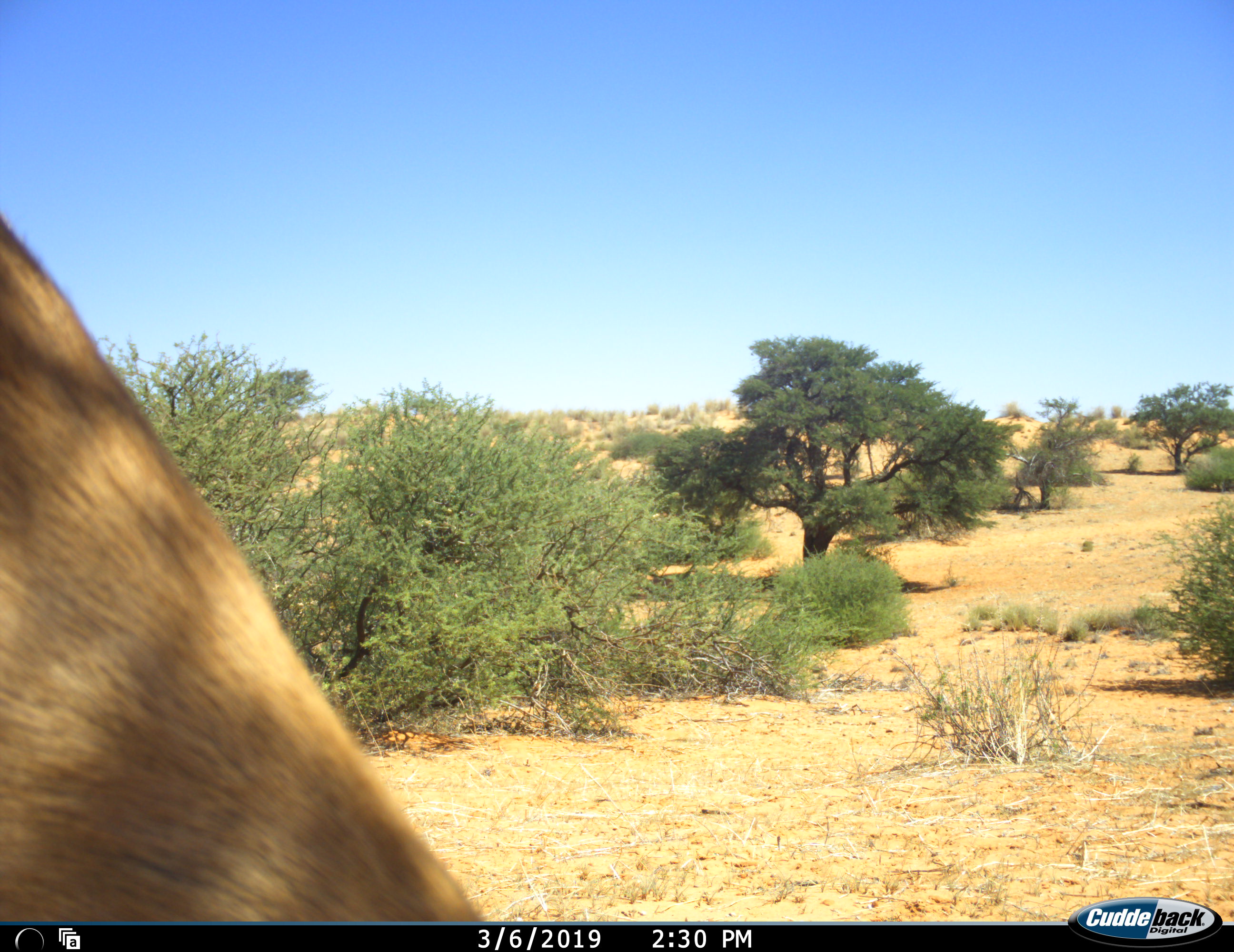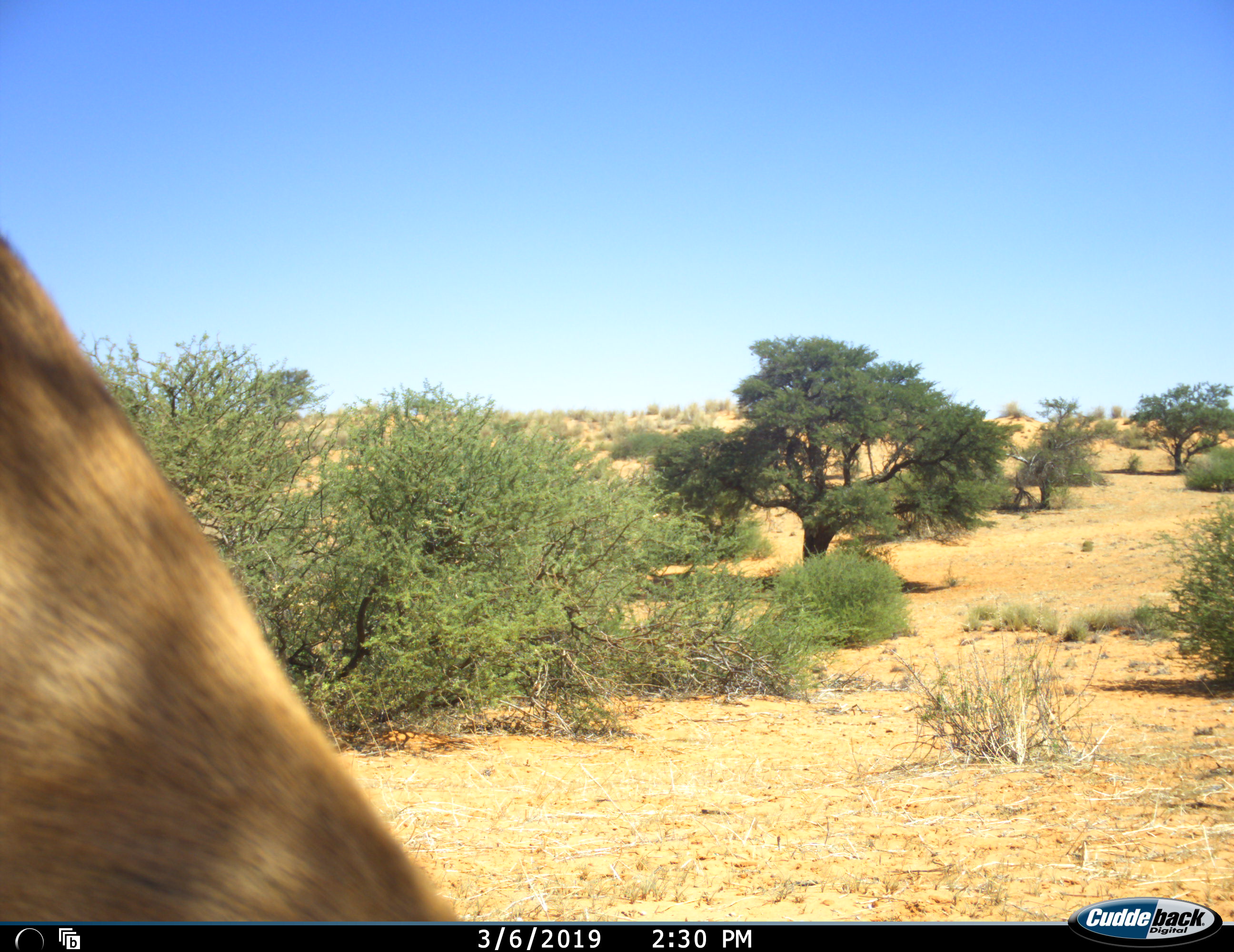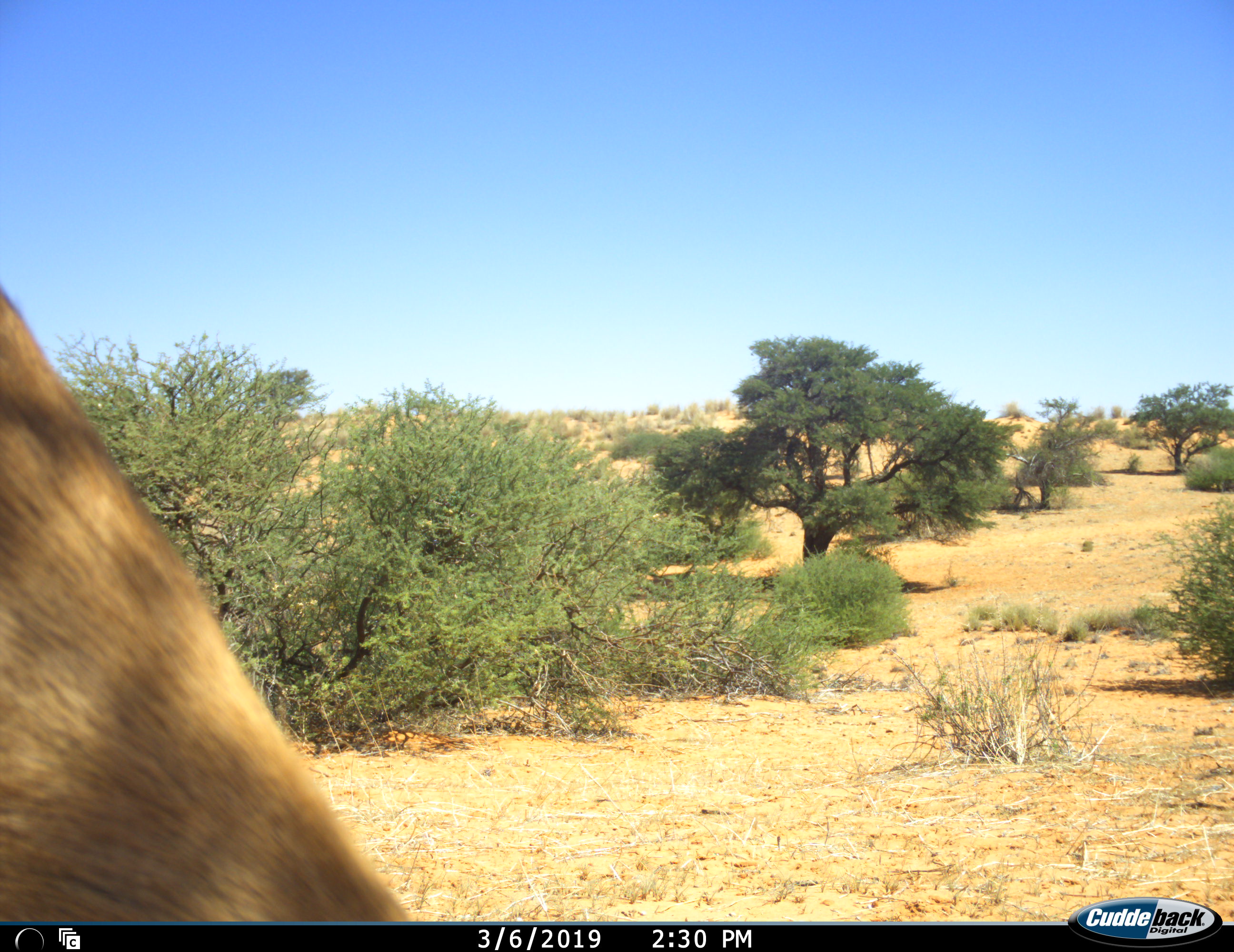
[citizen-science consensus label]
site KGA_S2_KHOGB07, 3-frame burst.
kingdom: Animalia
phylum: Chordata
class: Mammalia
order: Artiodactyla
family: Bovidae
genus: Antidorcas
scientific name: Antidorcas marsupialis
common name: springbok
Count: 1.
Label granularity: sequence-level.